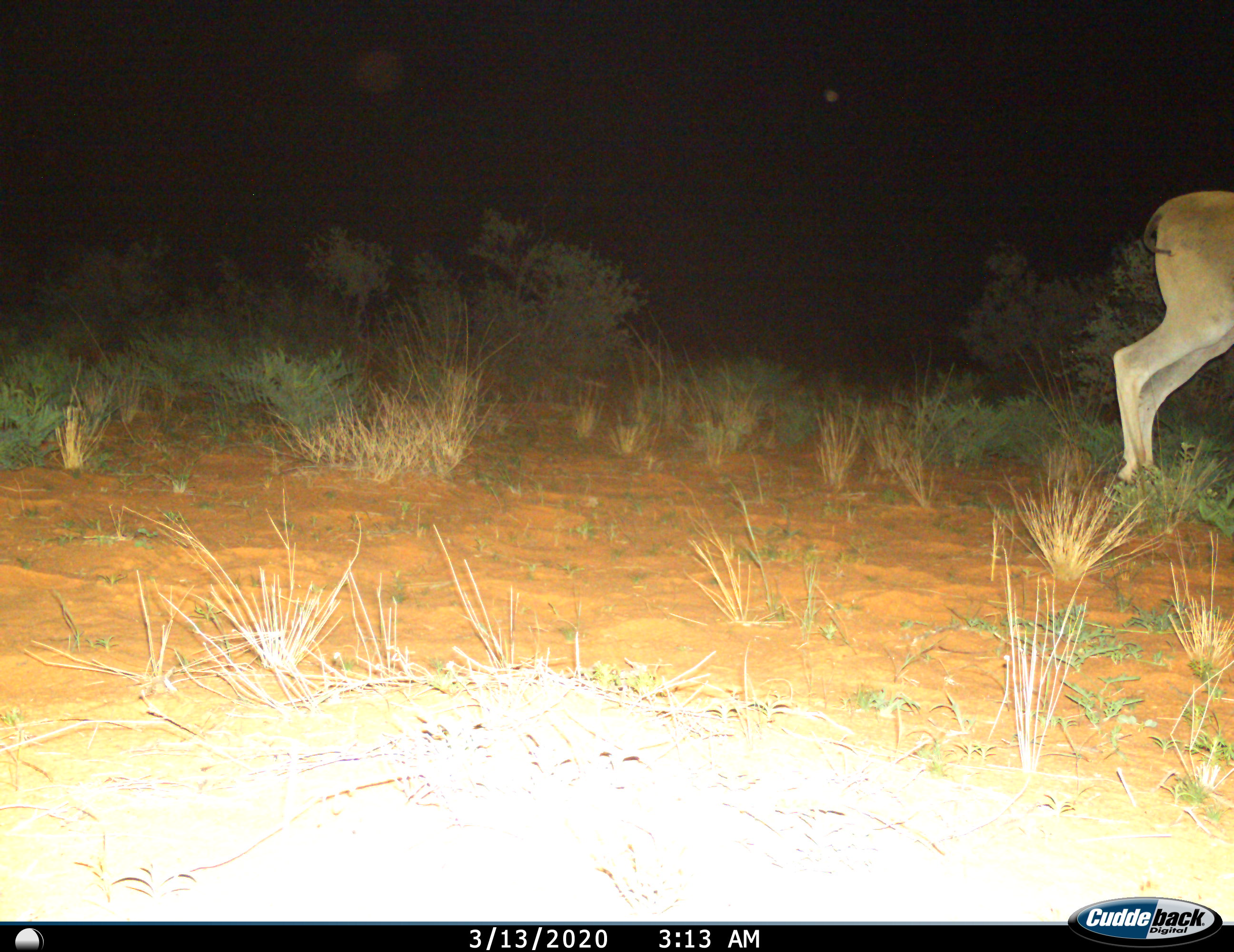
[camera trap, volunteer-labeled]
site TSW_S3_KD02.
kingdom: Animalia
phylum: Chordata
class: Mammalia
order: Artiodactyla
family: Bovidae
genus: Tragelaphus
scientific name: Tragelaphus oryx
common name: eland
Eland (Tragelaphus oryx), count 1. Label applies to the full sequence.